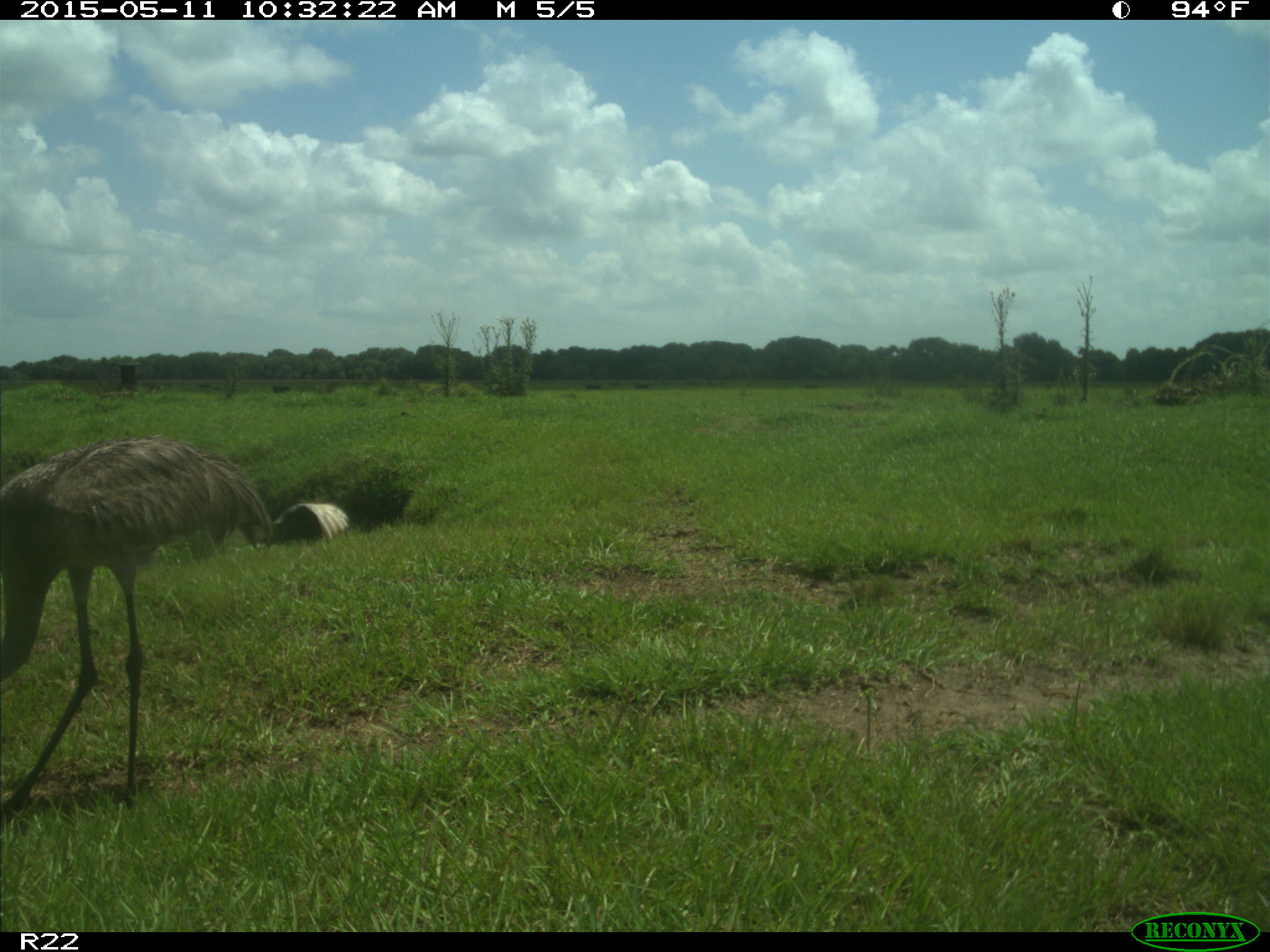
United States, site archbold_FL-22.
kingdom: Animalia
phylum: Chordata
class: Aves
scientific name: Aves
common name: birds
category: unidentified bird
Unidentified bird (birds) (Aves).